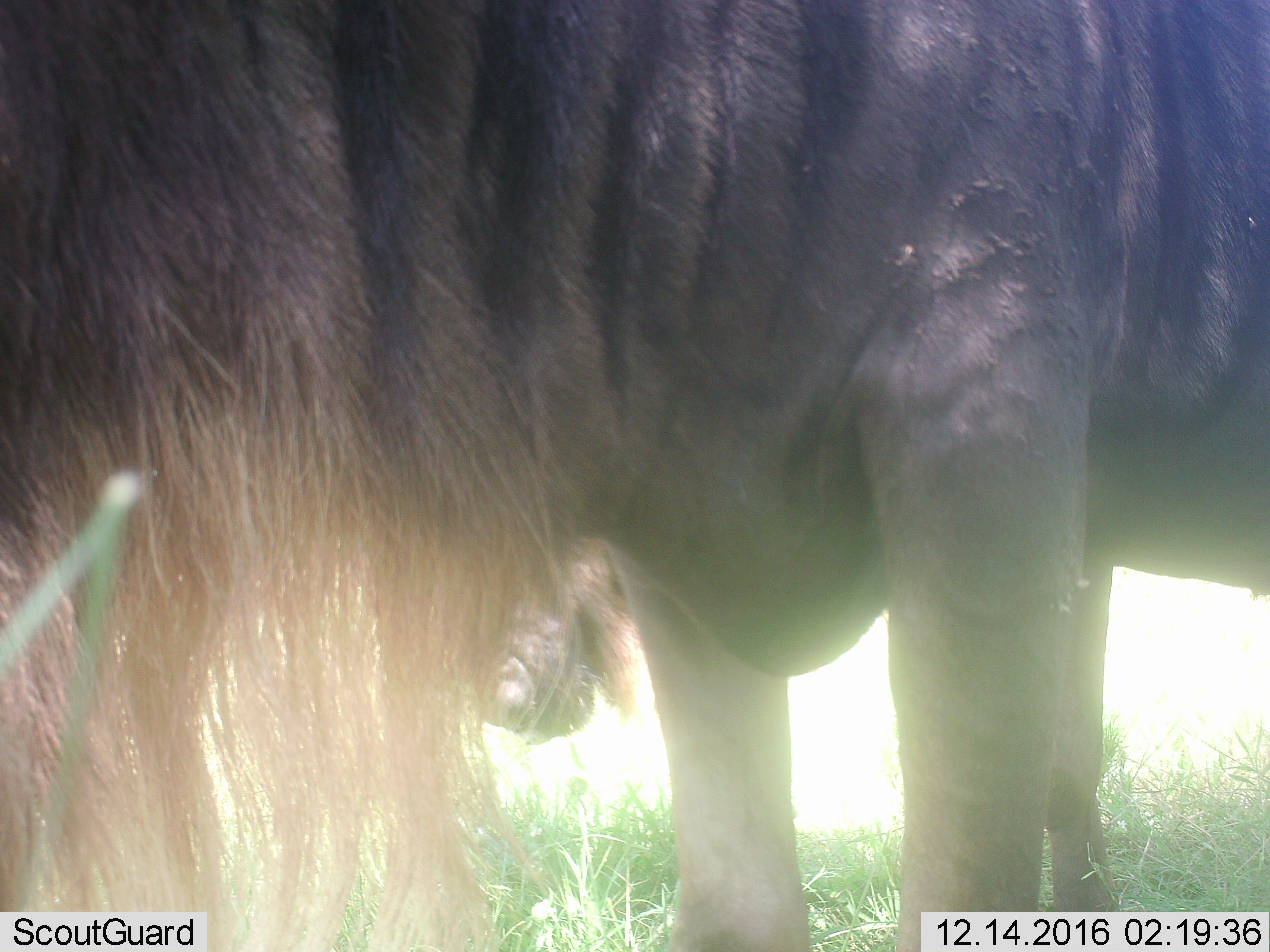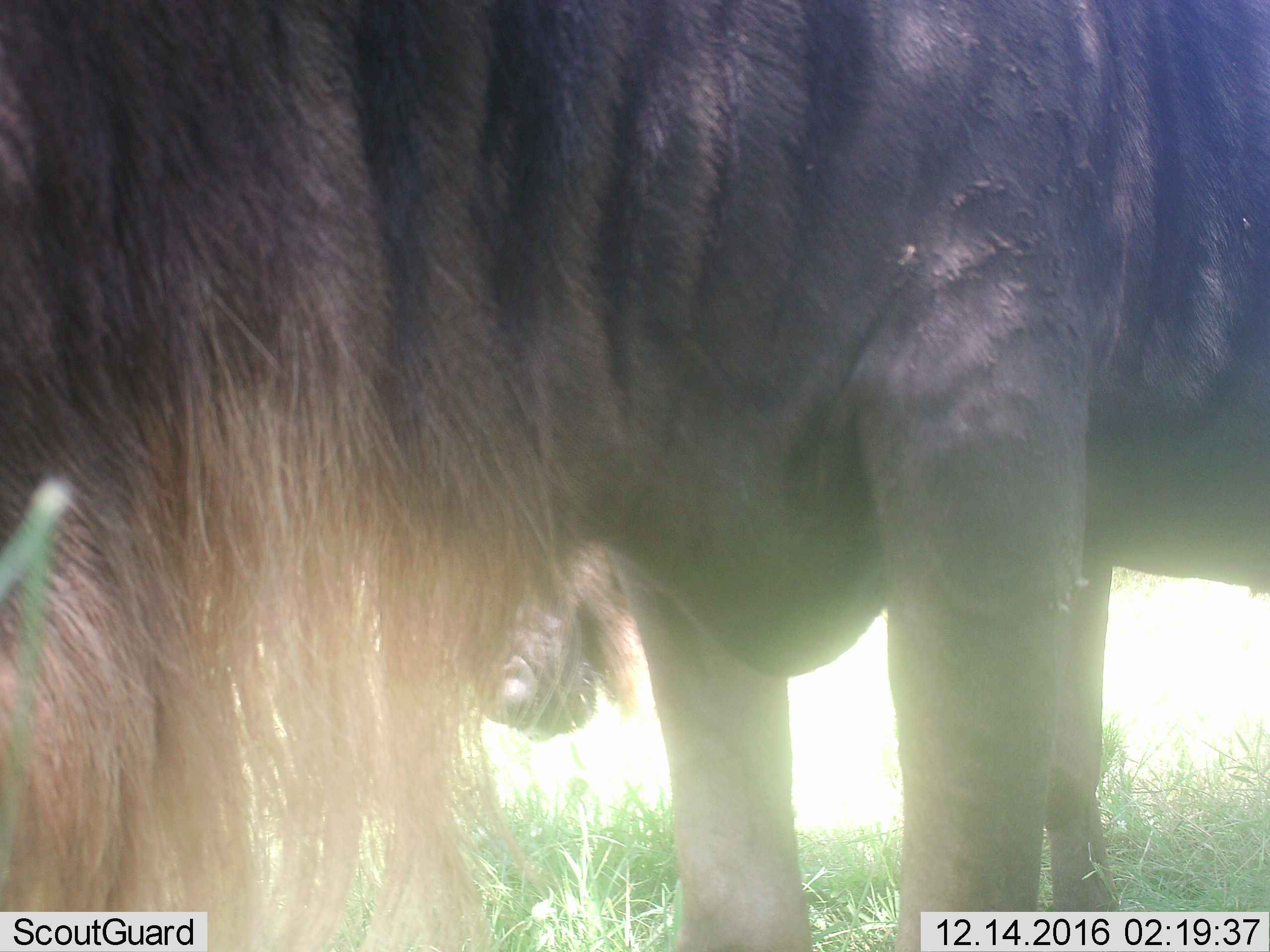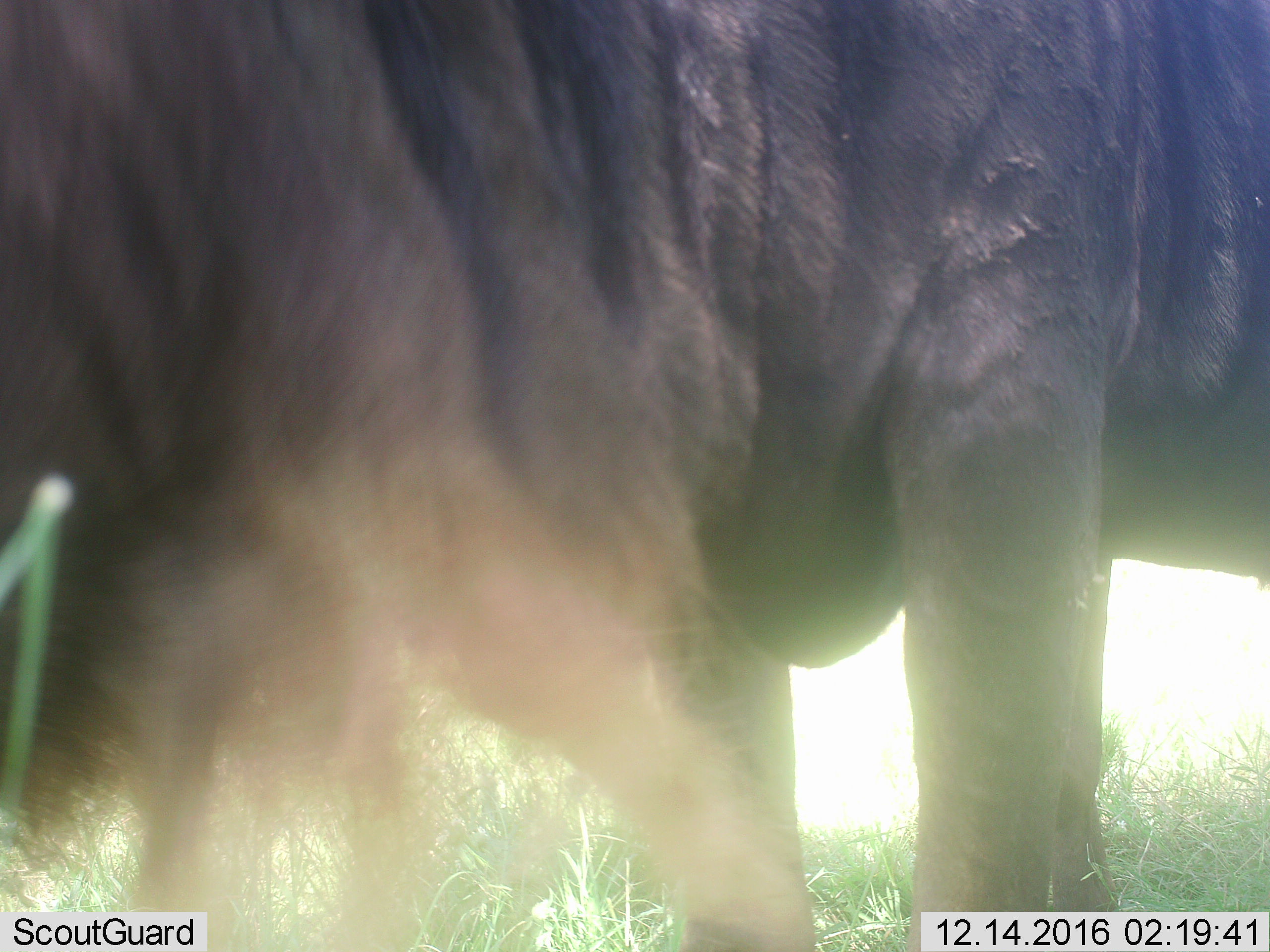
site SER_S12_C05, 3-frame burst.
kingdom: Animalia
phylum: Chordata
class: Mammalia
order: Artiodactyla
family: Bovidae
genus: Connochaetes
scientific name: Connochaetes taurinus taurinus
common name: blue wildebeest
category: wildebeestblue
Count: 2.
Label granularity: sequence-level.